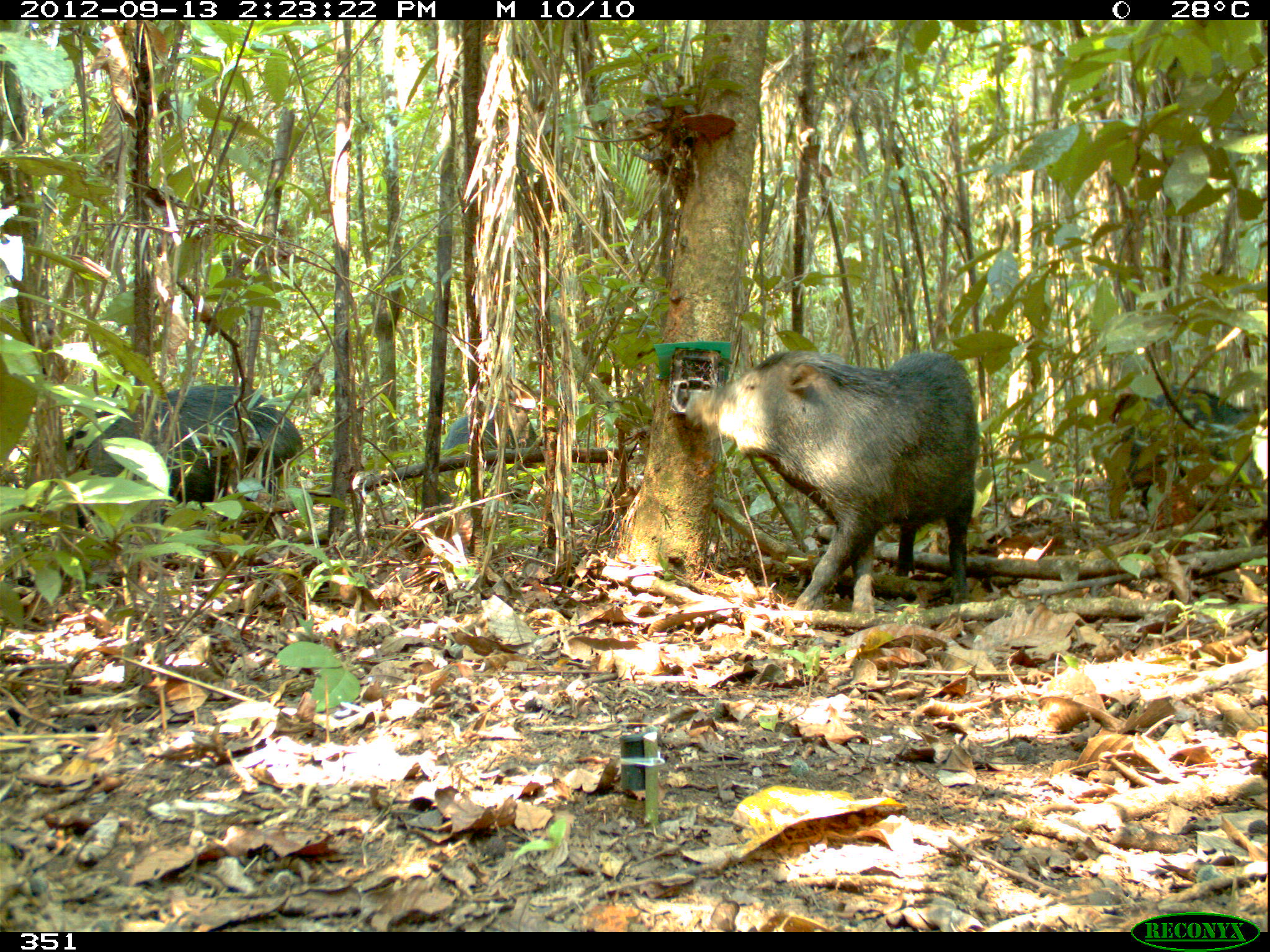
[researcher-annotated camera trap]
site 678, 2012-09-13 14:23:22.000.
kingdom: Animalia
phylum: Chordata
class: Mammalia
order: Artiodactyla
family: Tayassuidae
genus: Tayassu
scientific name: Tayassu pecari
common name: white-lipped peccary